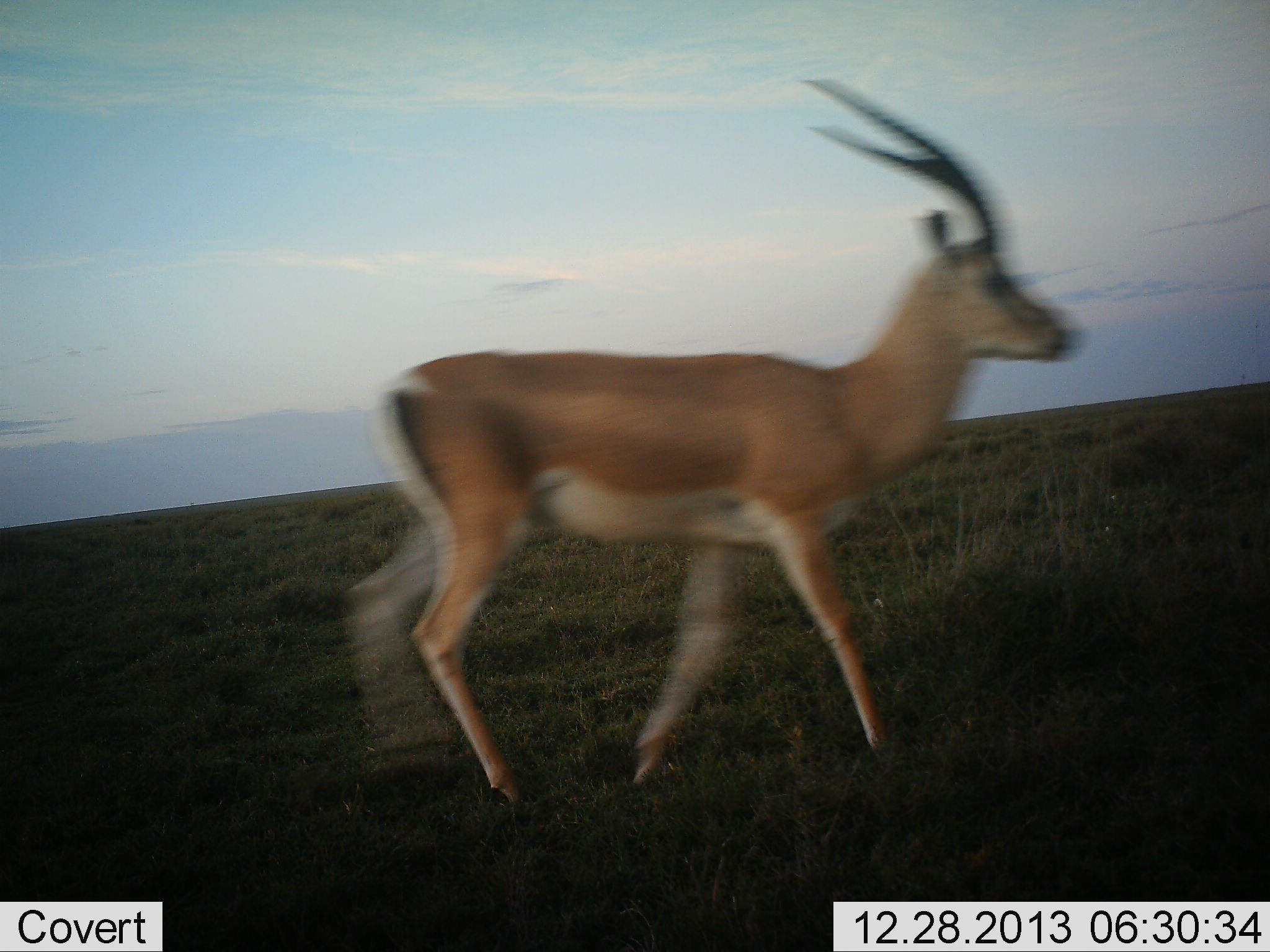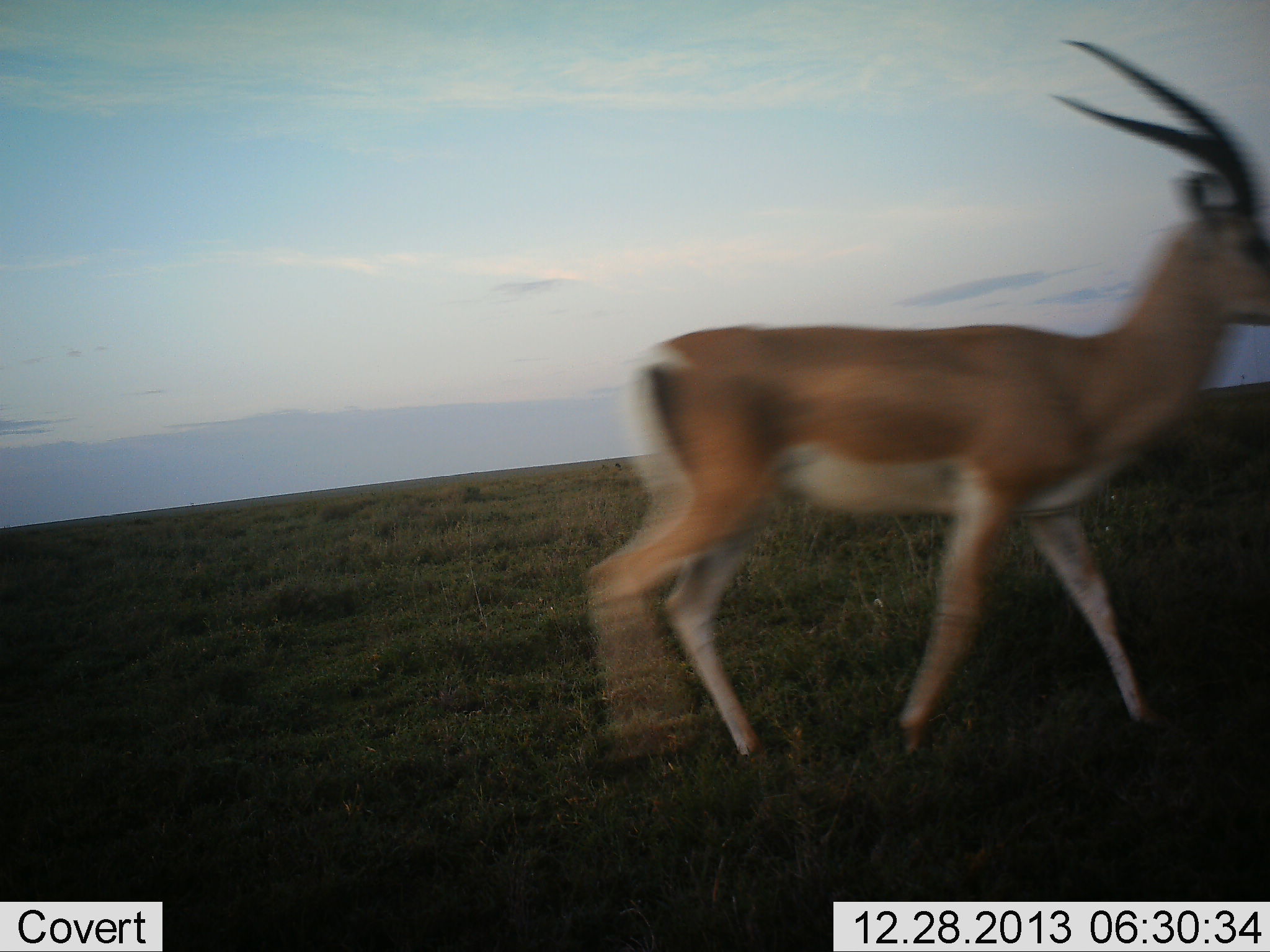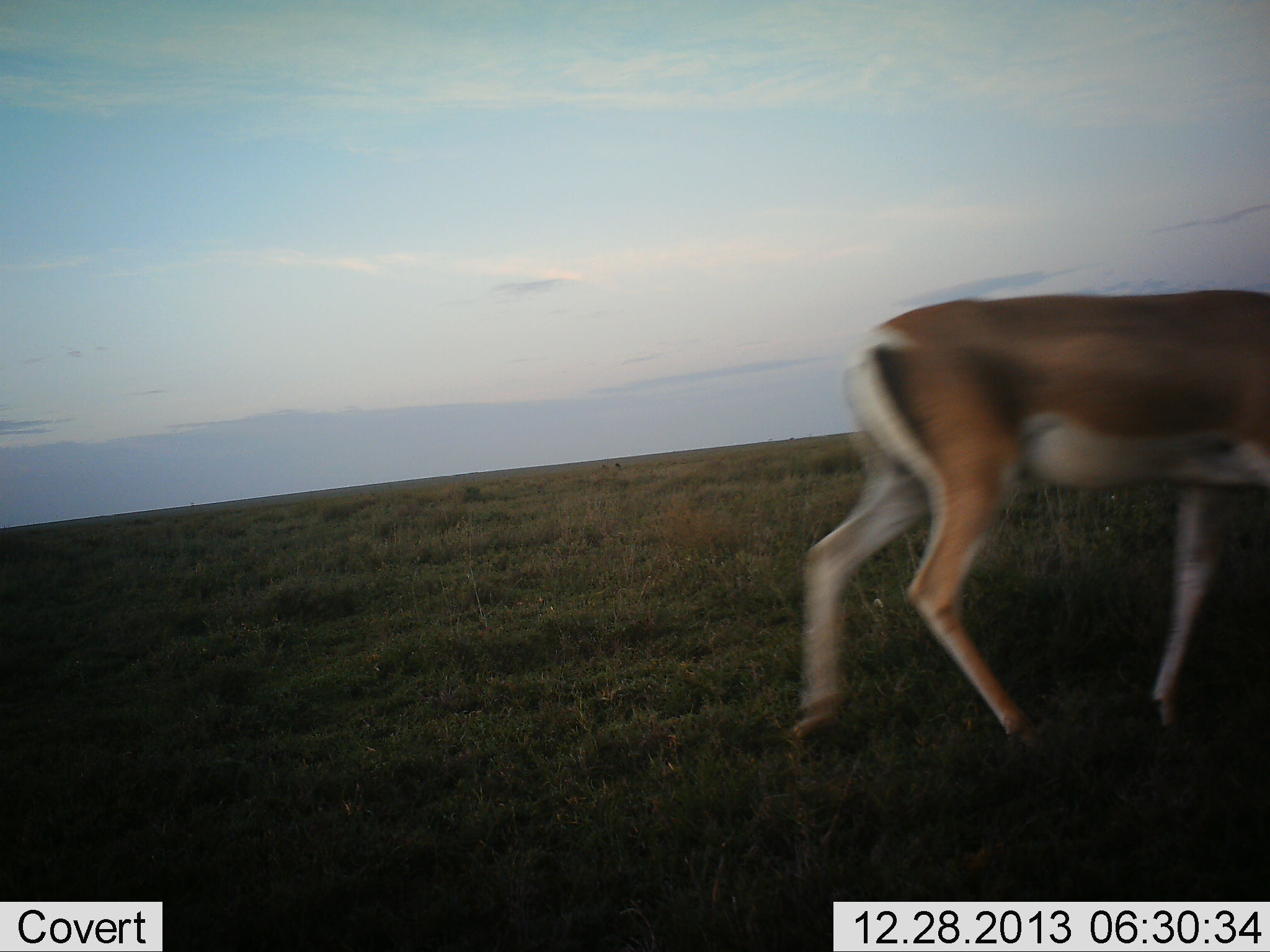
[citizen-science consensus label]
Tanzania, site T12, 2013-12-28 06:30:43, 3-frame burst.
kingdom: Animalia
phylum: Chordata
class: Mammalia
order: Artiodactyla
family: Bovidae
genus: Nanger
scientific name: Nanger granti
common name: grant's gazelle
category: gazellegrants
Gazellegrants (grant's gazelle) (Nanger granti), count 1. Behavior (volunteer vote fractions): standing 0%, resting 0%, moving 100%, interacting 0%. Young present (vote fraction): 0%. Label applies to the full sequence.